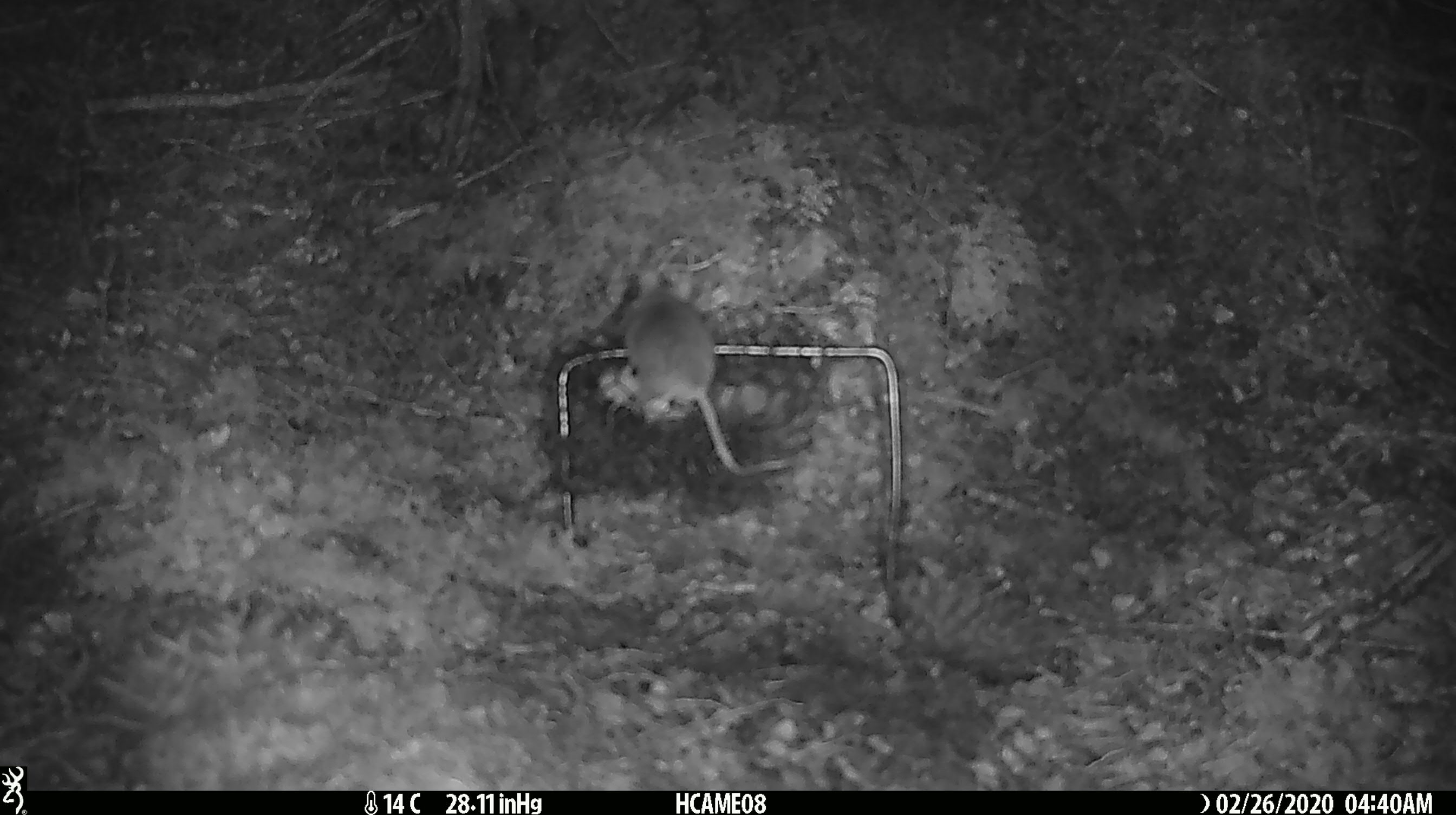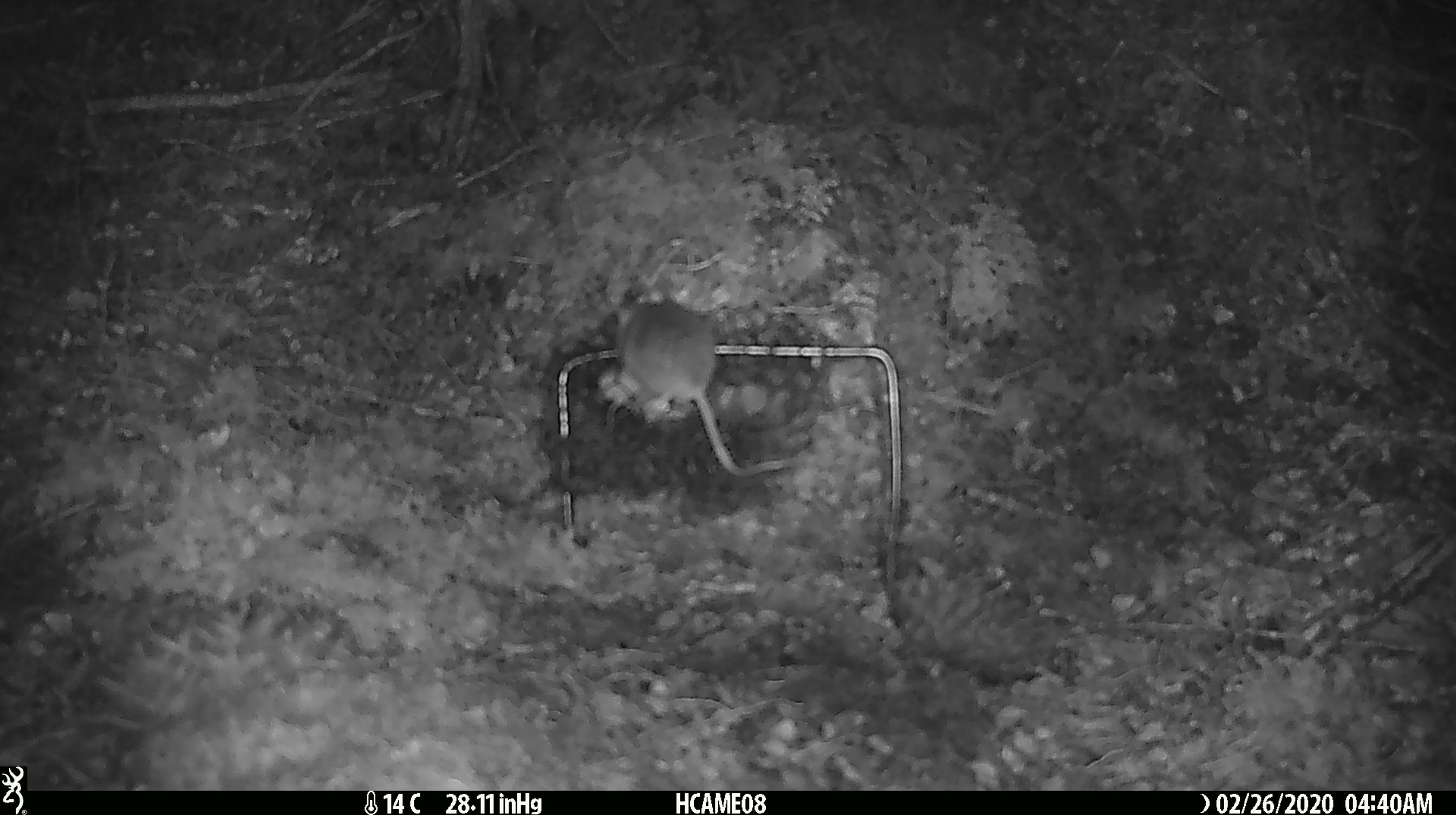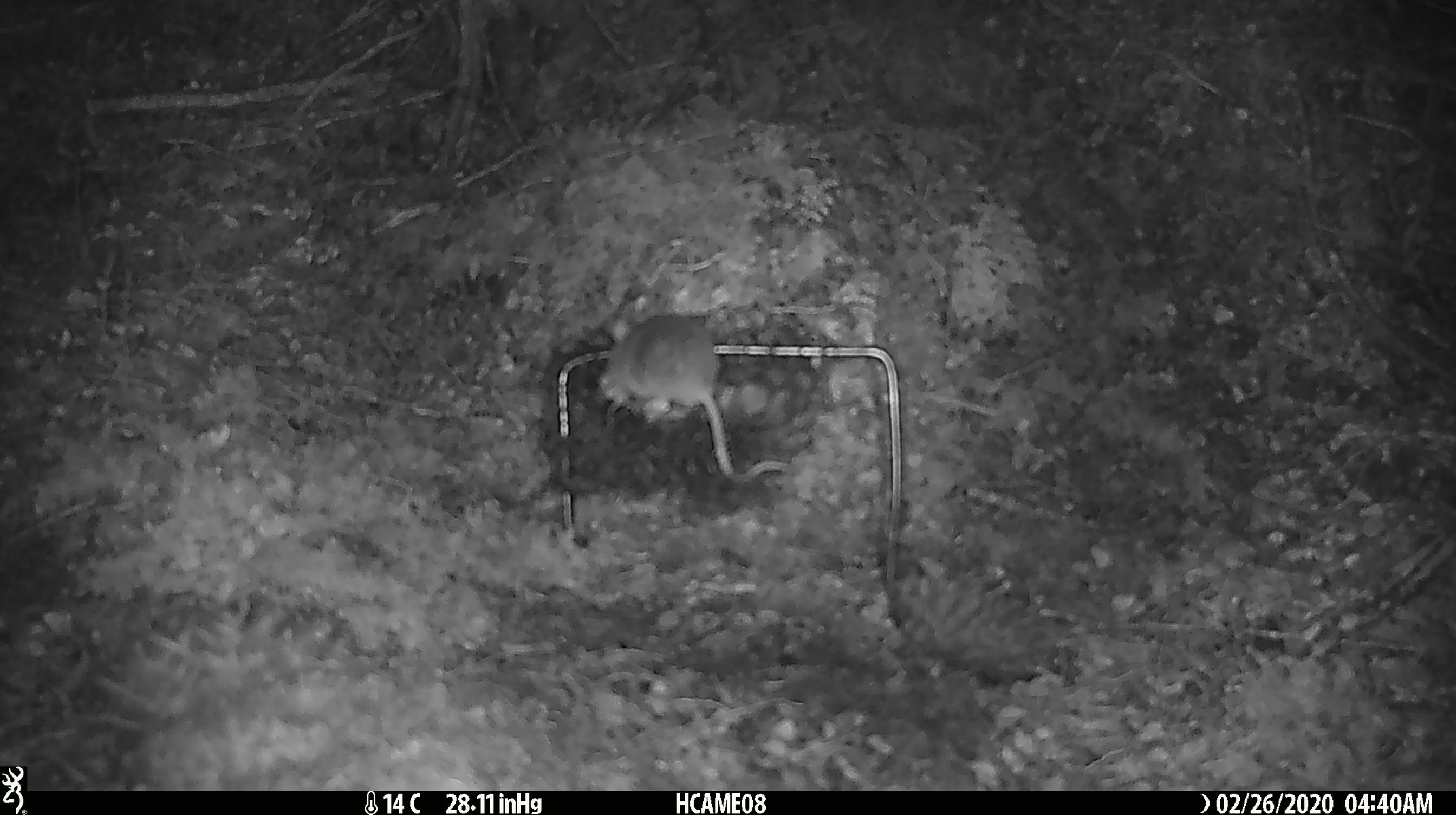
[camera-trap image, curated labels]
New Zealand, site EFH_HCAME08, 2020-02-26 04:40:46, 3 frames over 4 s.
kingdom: Animalia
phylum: Chordata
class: Mammalia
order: Rodentia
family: Muridae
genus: Mus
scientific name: Mus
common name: mouse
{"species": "mouse (Mus)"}